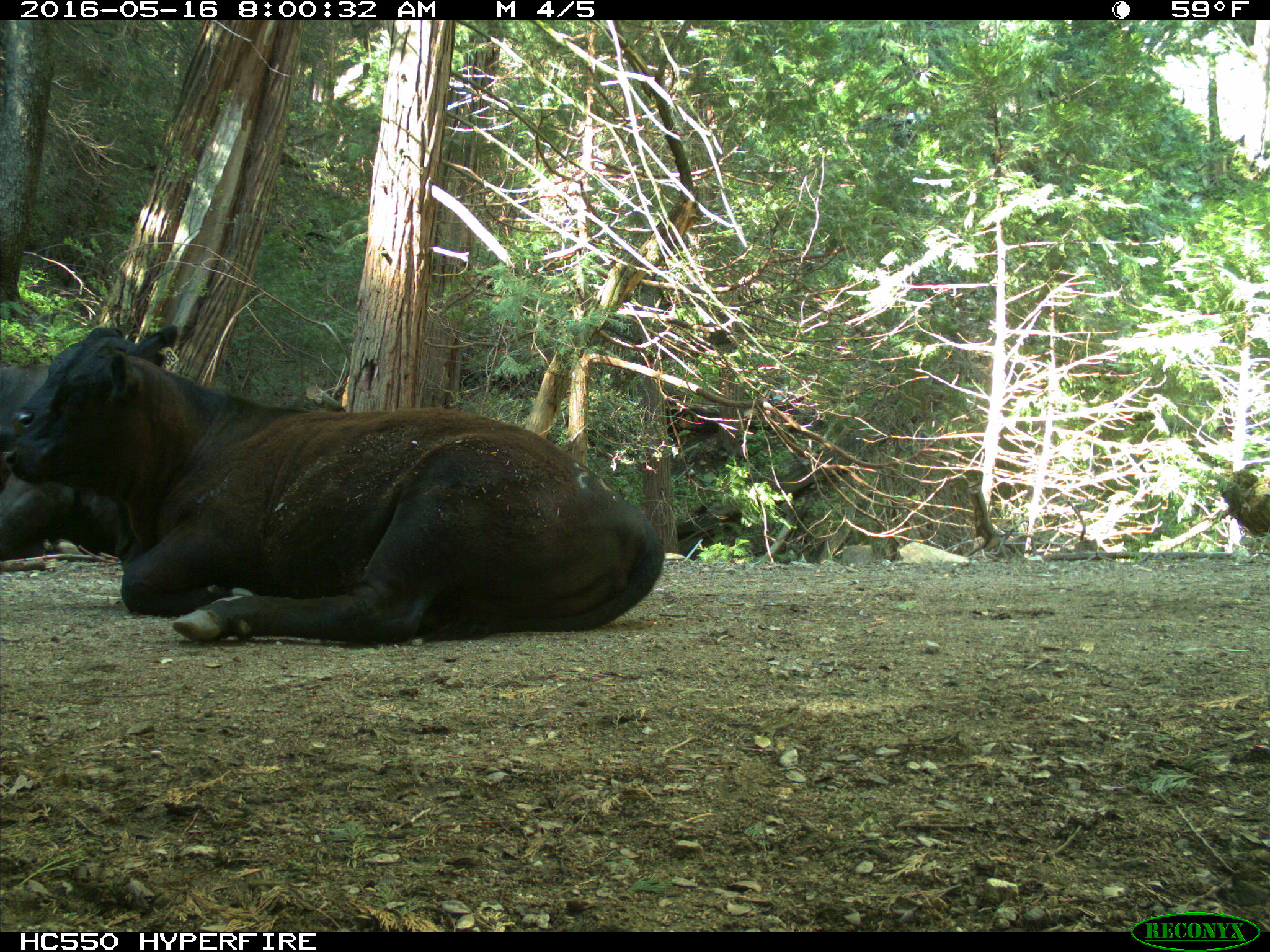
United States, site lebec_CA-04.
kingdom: Animalia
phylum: Chordata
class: Mammalia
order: Artiodactyla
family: Bovidae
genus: Bos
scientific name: Bos taurus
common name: domestic cow